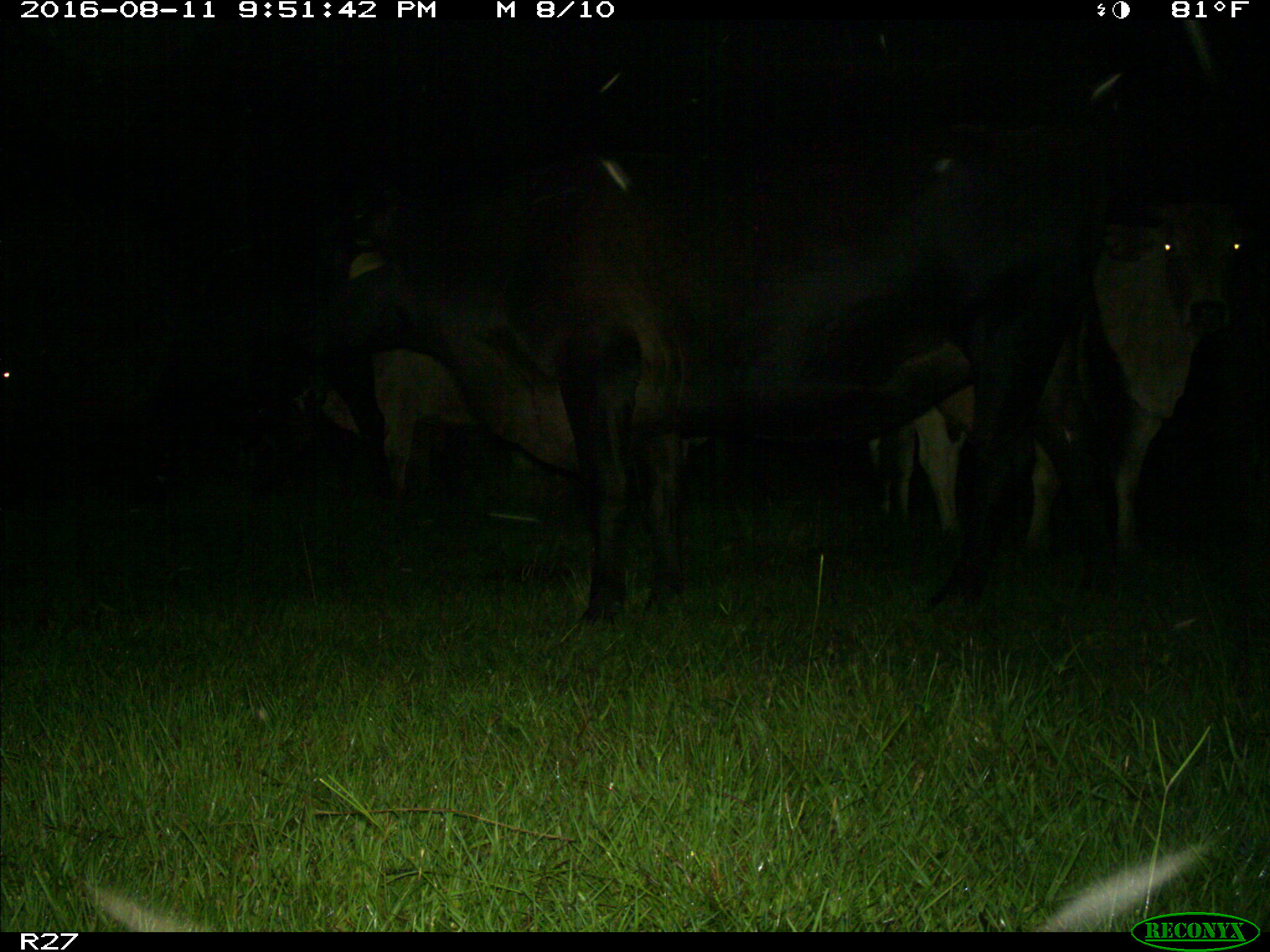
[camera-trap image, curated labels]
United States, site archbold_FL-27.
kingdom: Animalia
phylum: Chordata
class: Mammalia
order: Artiodactyla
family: Bovidae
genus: Bos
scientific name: Bos taurus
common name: domestic cow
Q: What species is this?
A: Bos taurus (domestic cow).